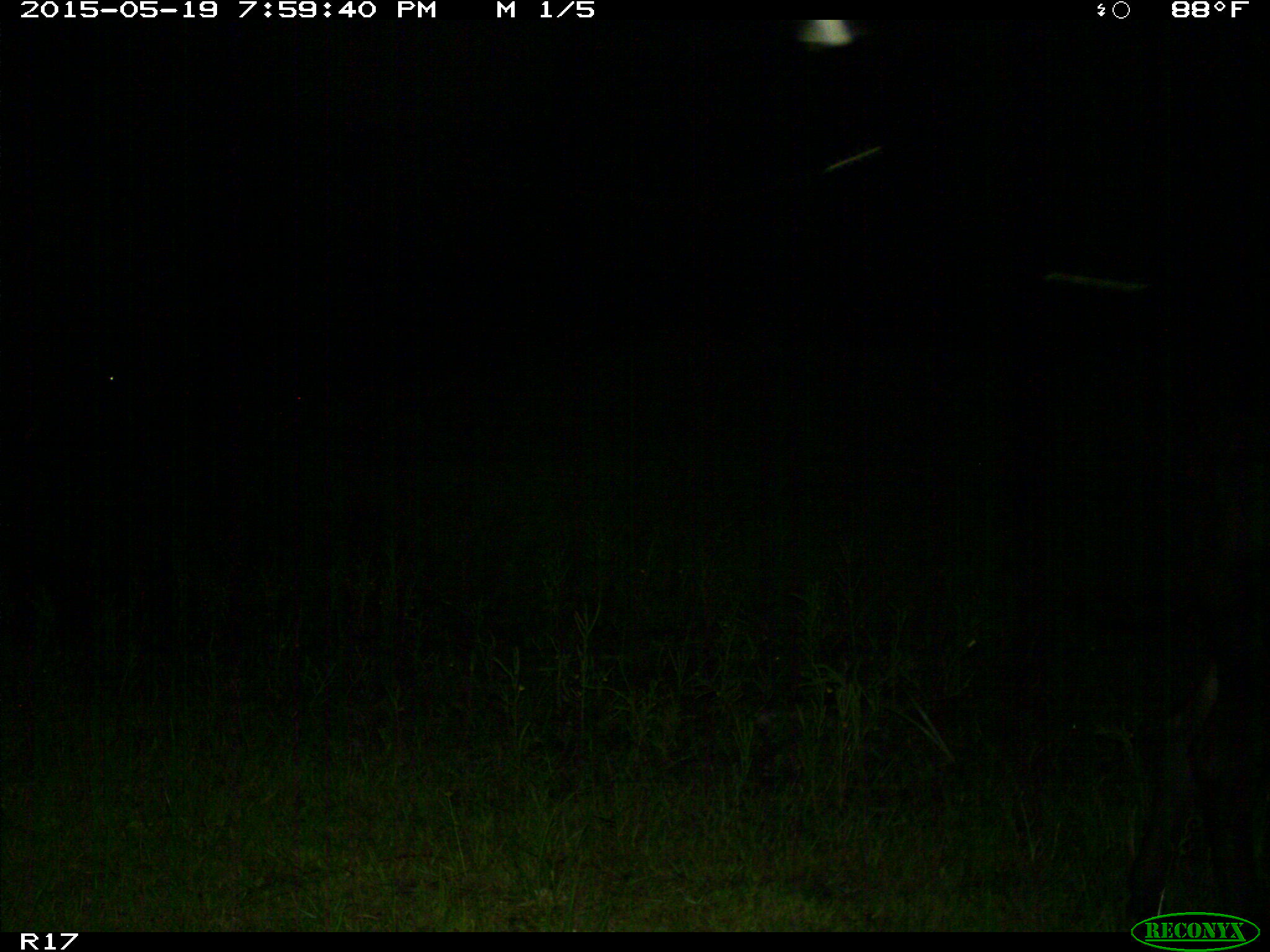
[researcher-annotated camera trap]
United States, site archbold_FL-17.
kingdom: Animalia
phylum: Chordata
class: Mammalia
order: Artiodactyla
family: Bovidae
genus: Bos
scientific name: Bos taurus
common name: domestic cow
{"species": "Bos taurus (domestic cow)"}